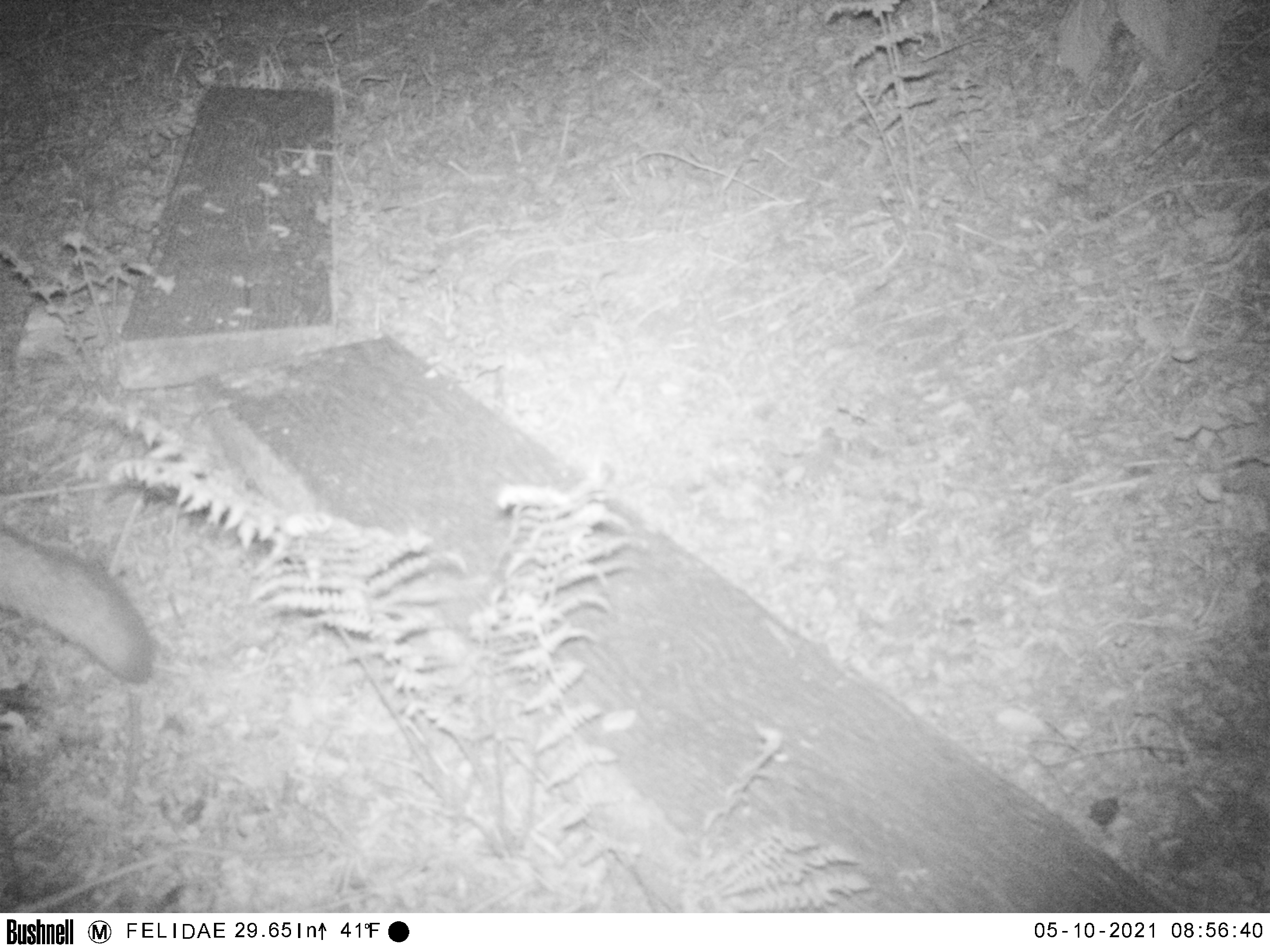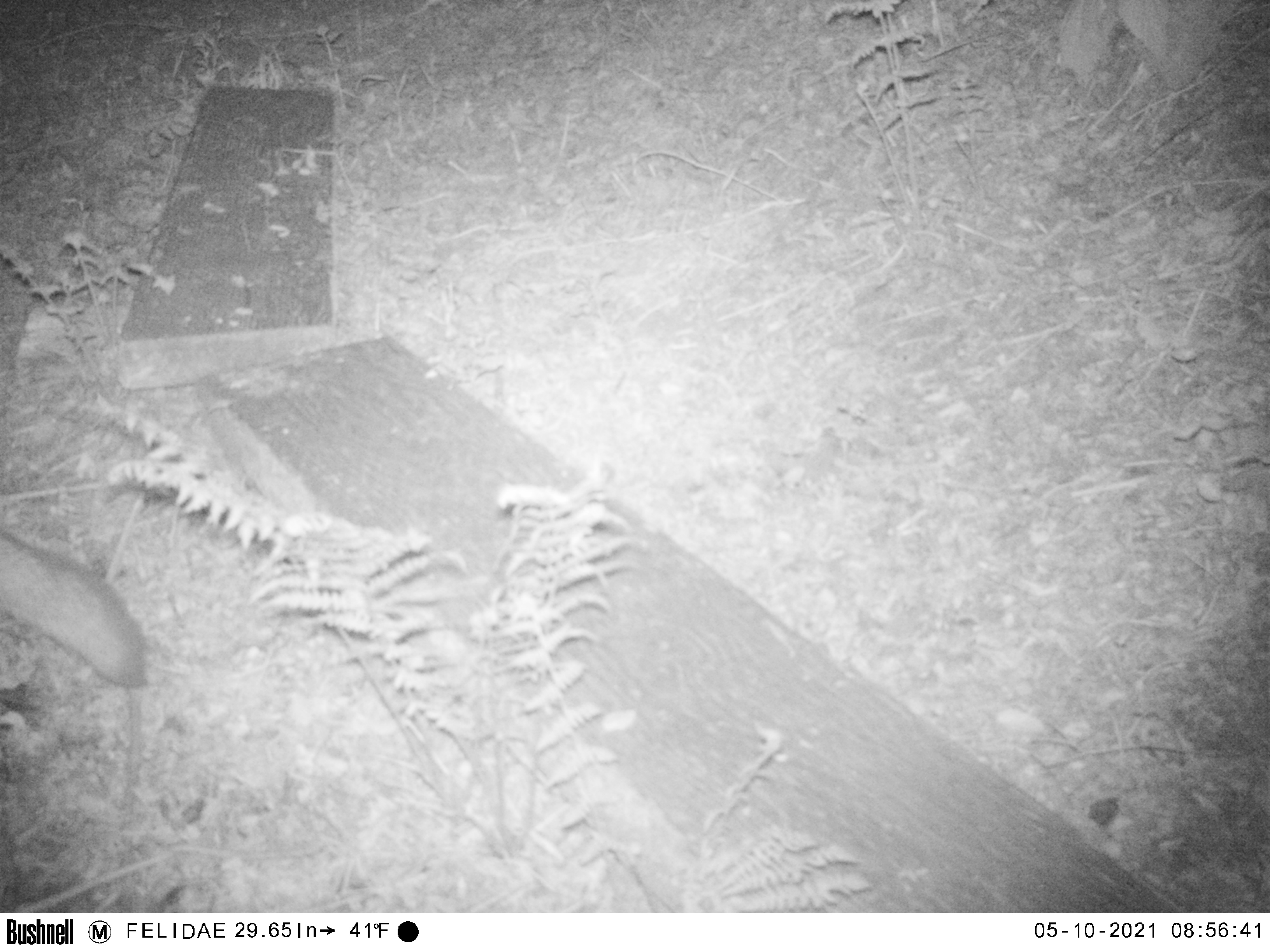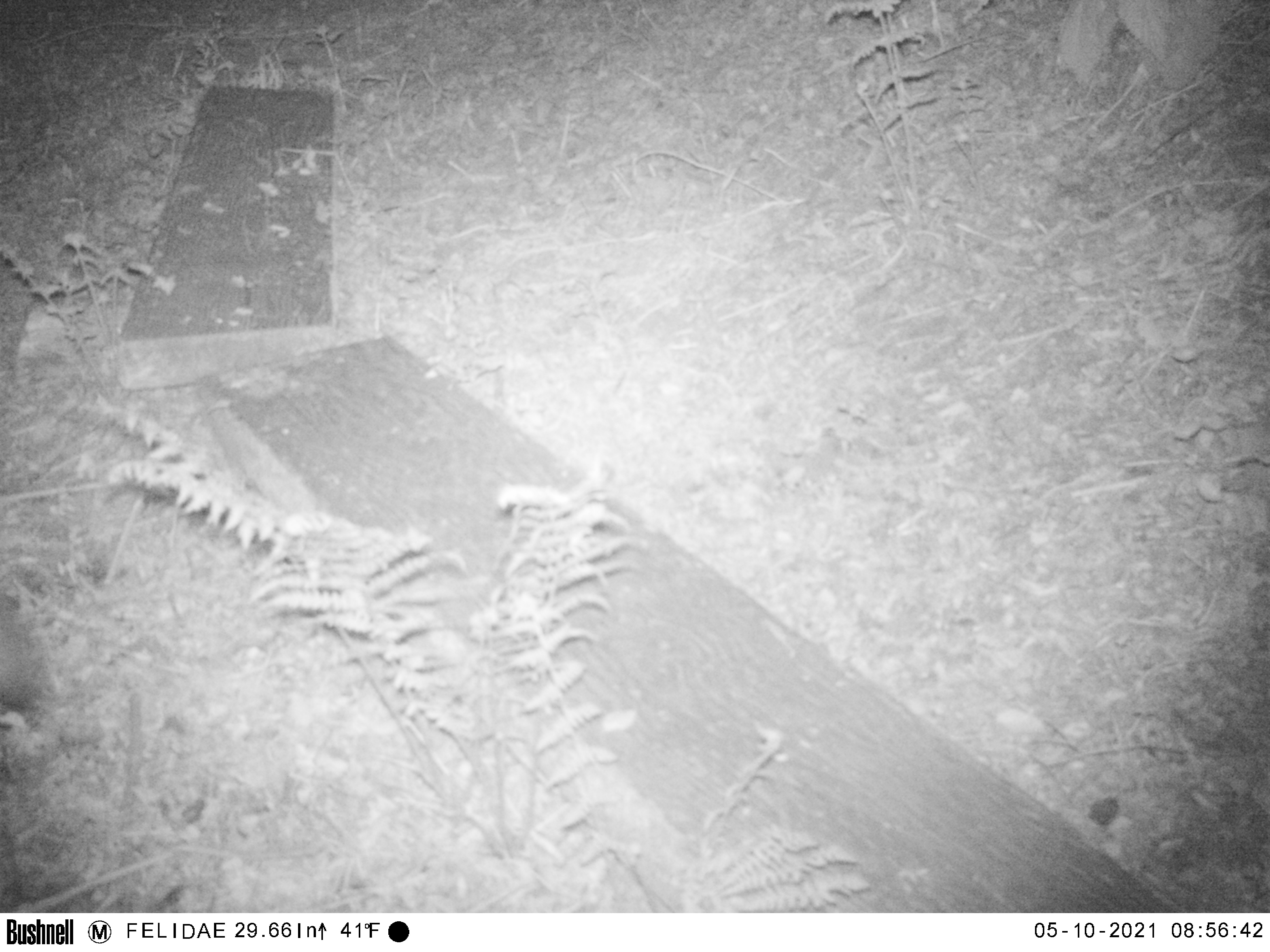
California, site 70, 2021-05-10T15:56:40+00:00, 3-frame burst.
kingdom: Animalia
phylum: Chordata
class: Mammalia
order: Carnivora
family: Canidae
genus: Urocyon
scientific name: Urocyon cinereoargenteus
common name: gray fox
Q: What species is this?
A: Gray fox (Urocyon cinereoargenteus).